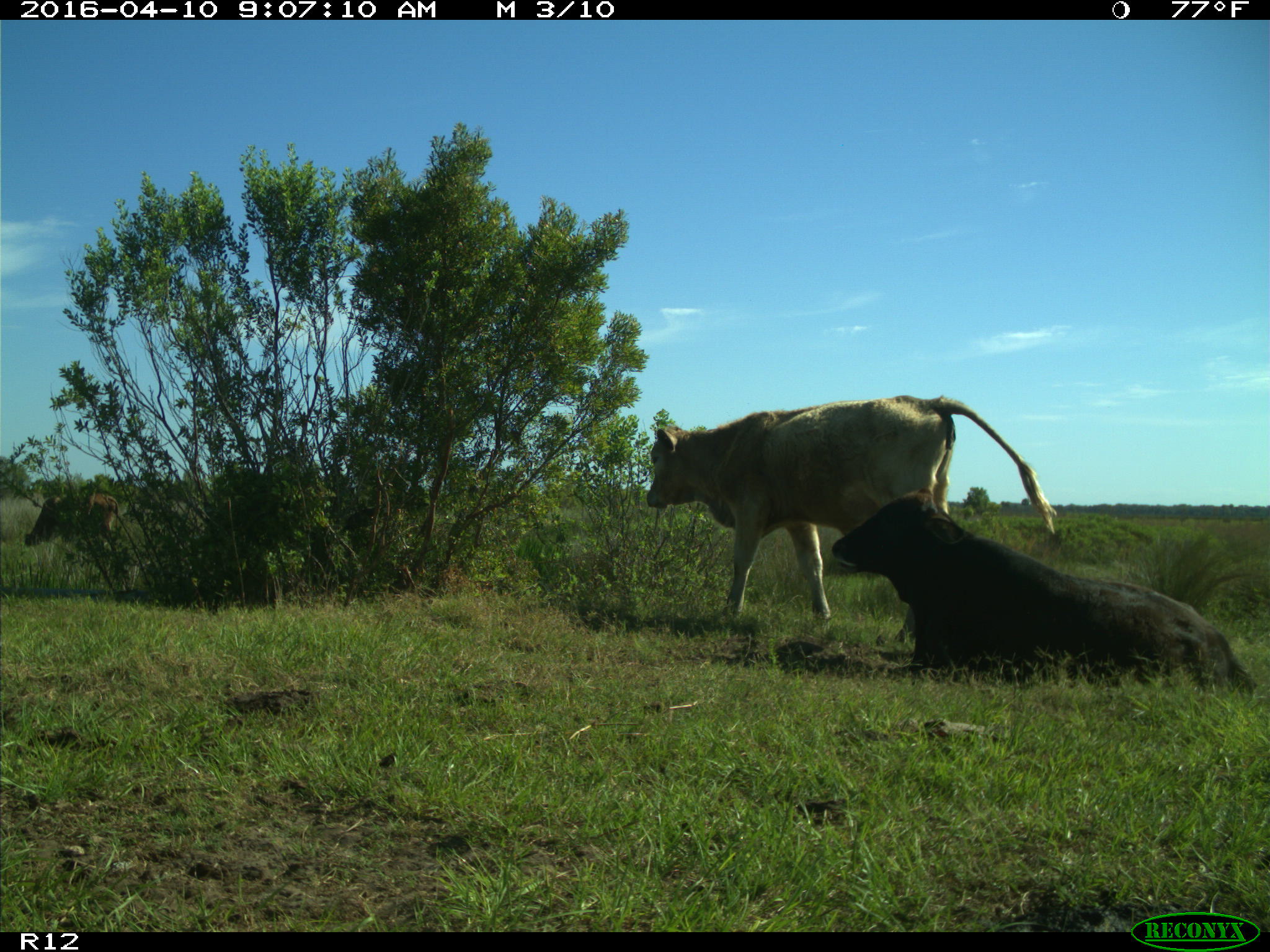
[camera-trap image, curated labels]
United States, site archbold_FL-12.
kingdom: Animalia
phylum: Chordata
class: Mammalia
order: Artiodactyla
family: Bovidae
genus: Bos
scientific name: Bos taurus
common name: domestic cow